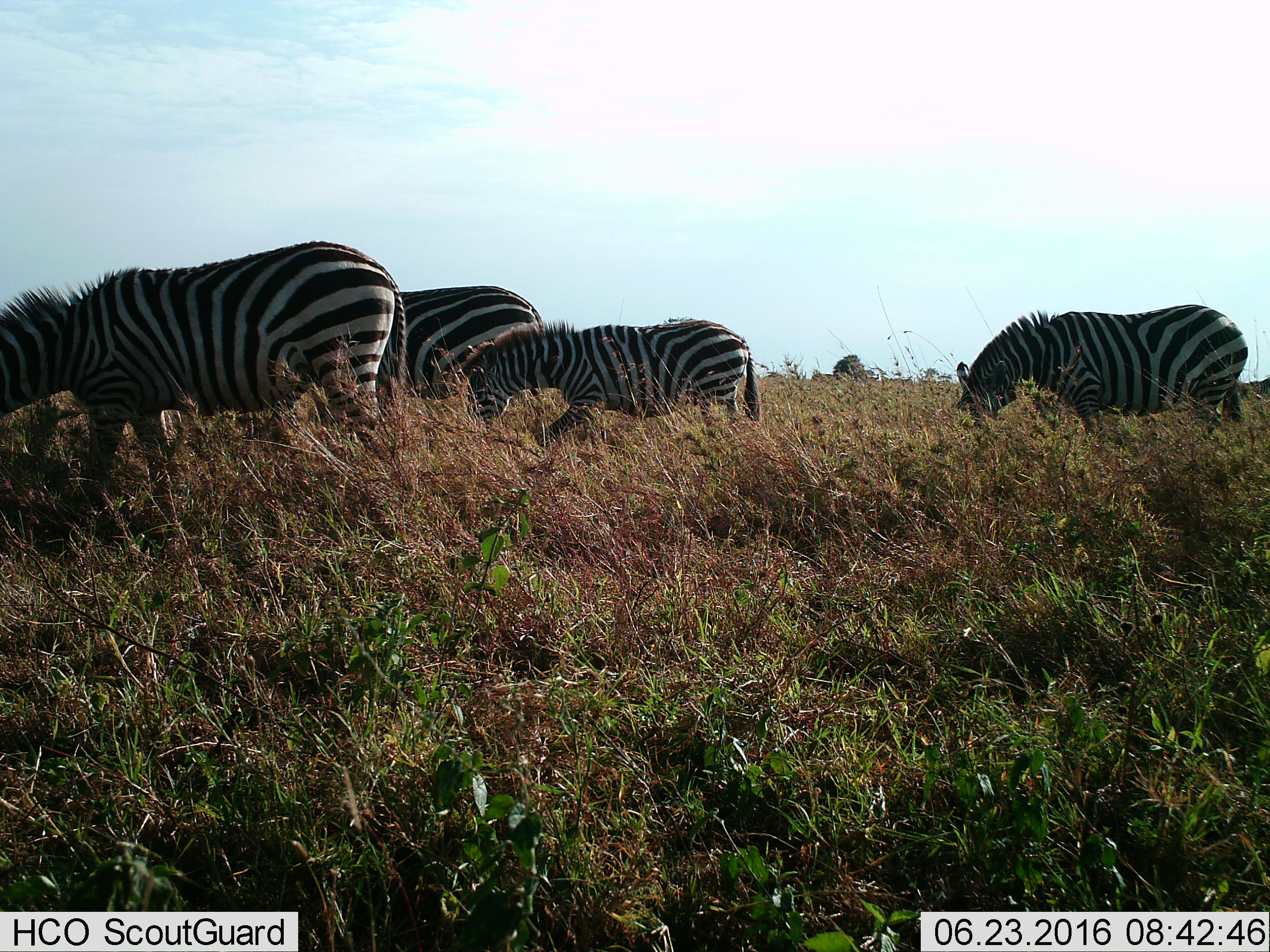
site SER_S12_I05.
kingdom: Animalia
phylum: Chordata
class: Mammalia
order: Perissodactyla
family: Equidae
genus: Equus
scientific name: Equus quagga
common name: plains zebra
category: zebraplains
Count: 4.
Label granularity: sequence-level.